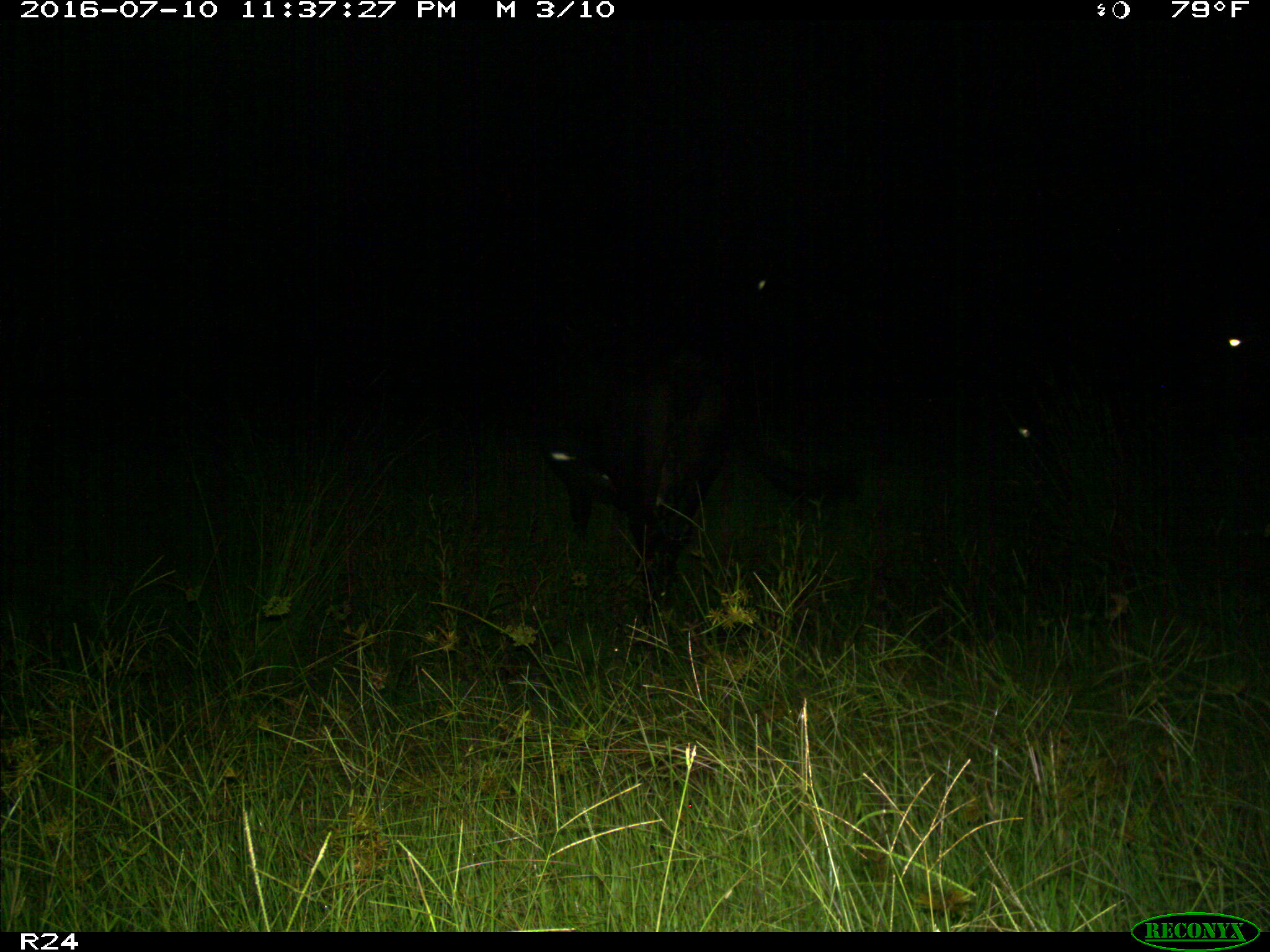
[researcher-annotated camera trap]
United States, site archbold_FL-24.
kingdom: Animalia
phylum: Chordata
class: Mammalia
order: Artiodactyla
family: Bovidae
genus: Bos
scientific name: Bos taurus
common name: domestic cow